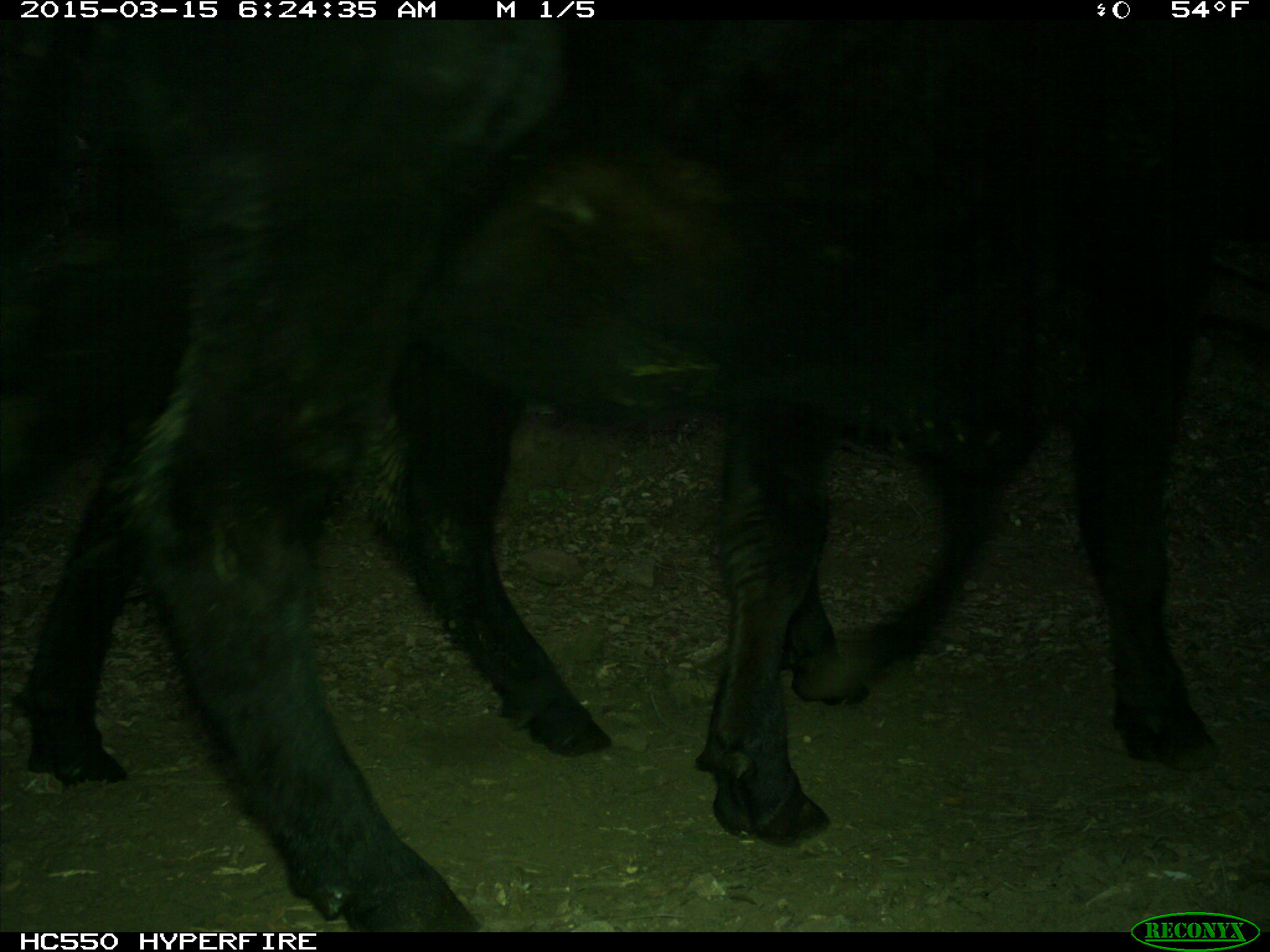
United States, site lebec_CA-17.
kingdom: Animalia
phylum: Chordata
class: Mammalia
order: Artiodactyla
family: Bovidae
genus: Bos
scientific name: Bos taurus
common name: domestic cow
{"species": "Bos taurus (domestic cow)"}